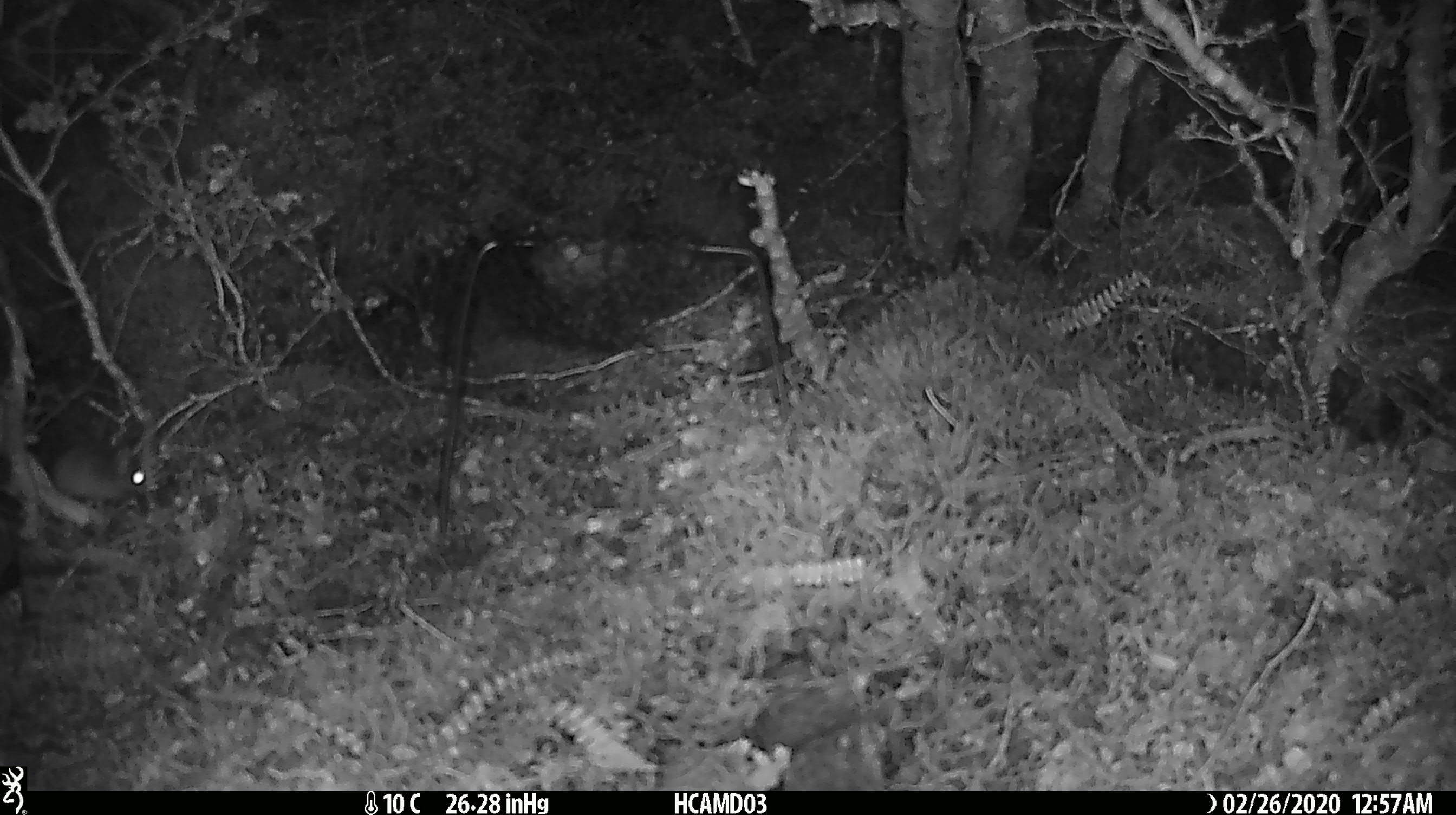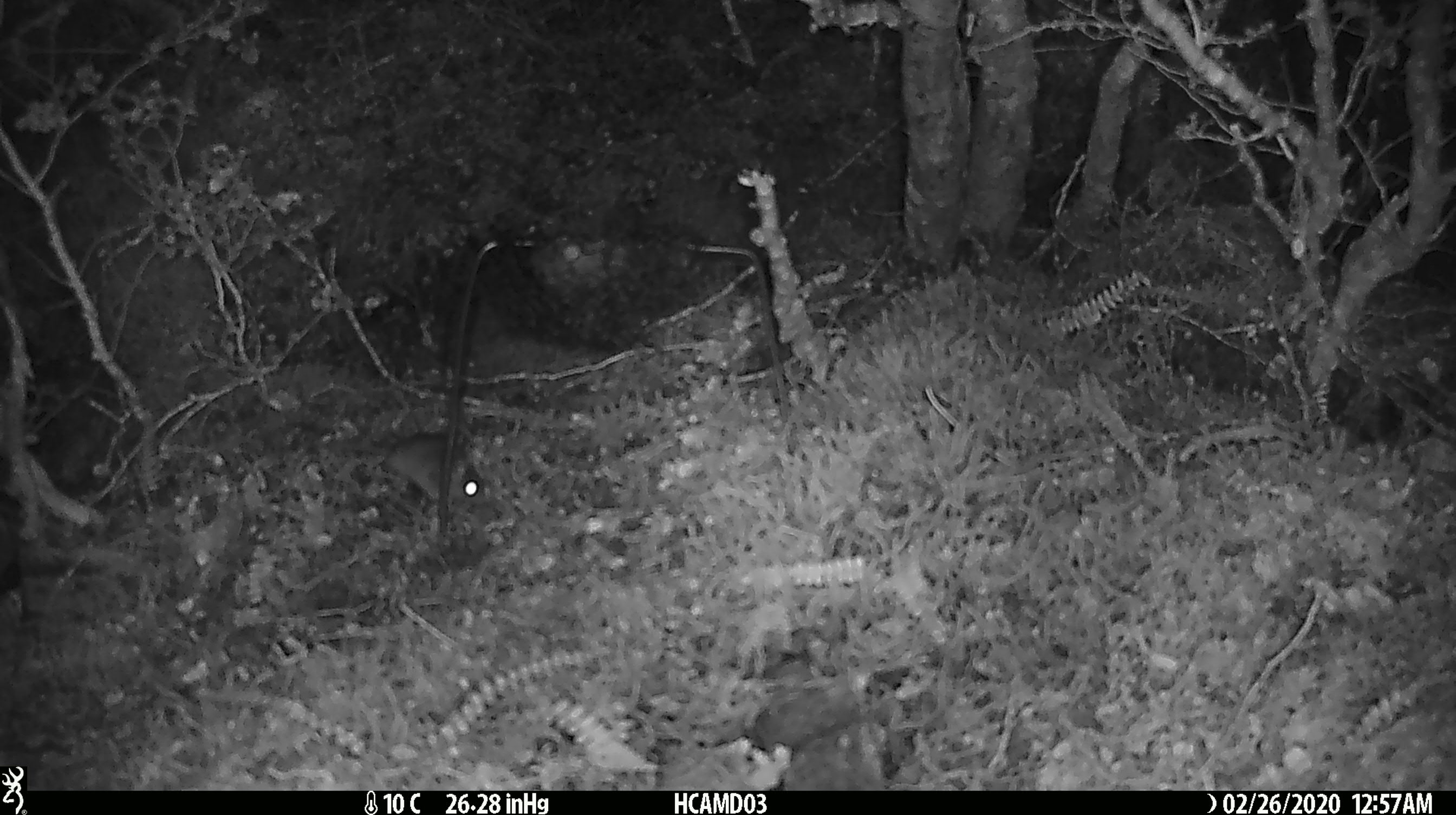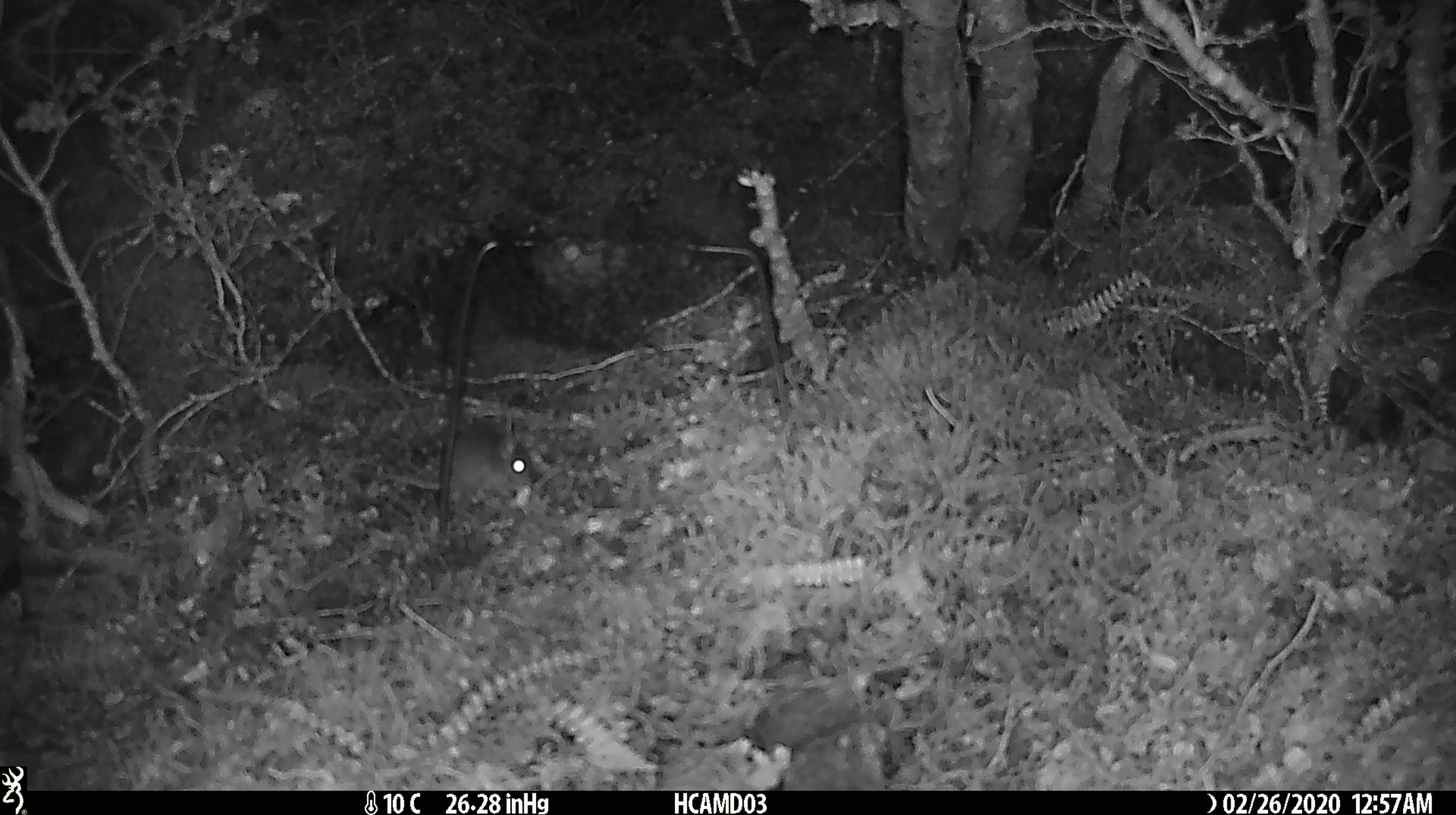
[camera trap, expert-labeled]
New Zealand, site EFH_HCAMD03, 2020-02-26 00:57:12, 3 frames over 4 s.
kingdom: Animalia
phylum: Chordata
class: Mammalia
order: Rodentia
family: Muridae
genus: Mus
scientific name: Mus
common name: mouse